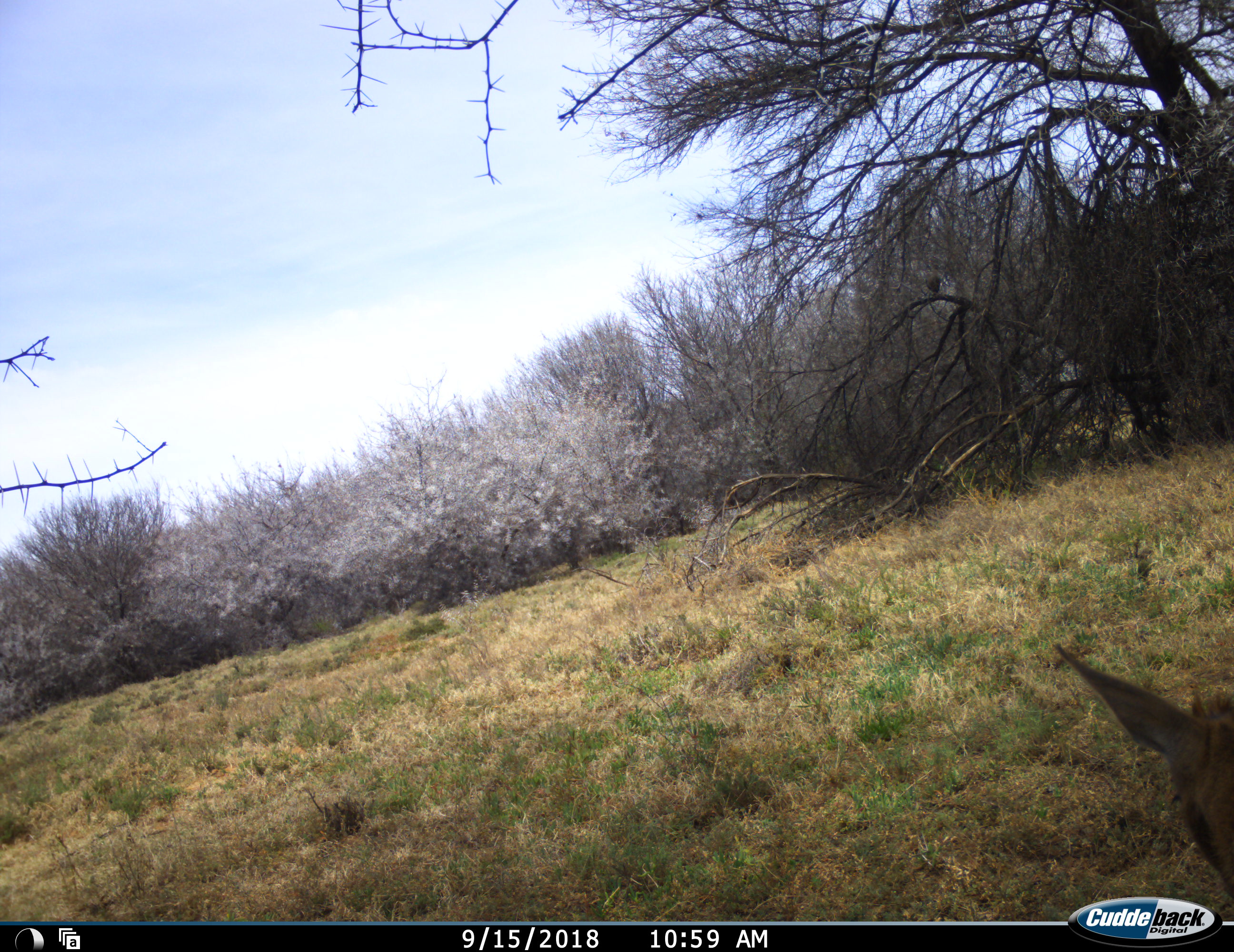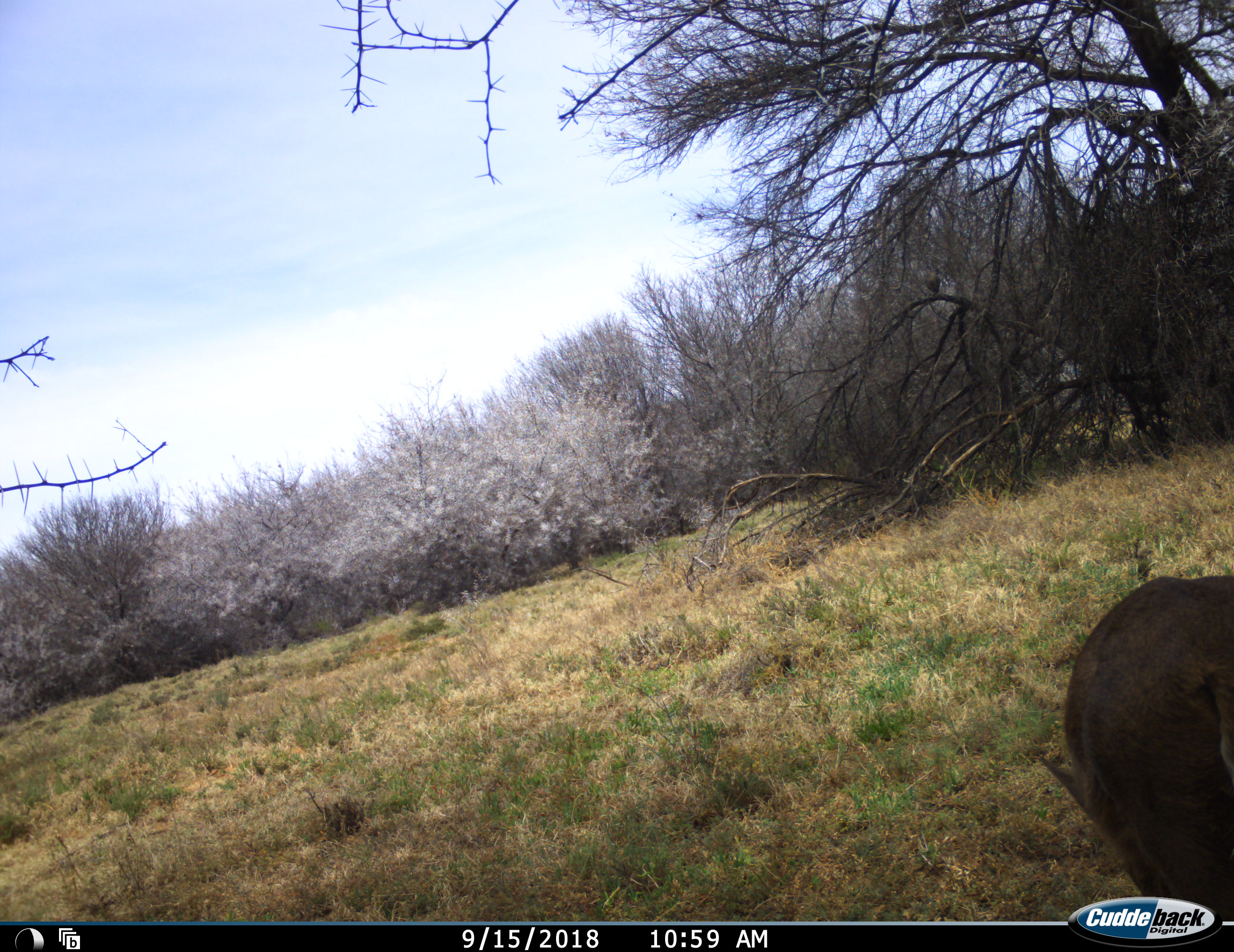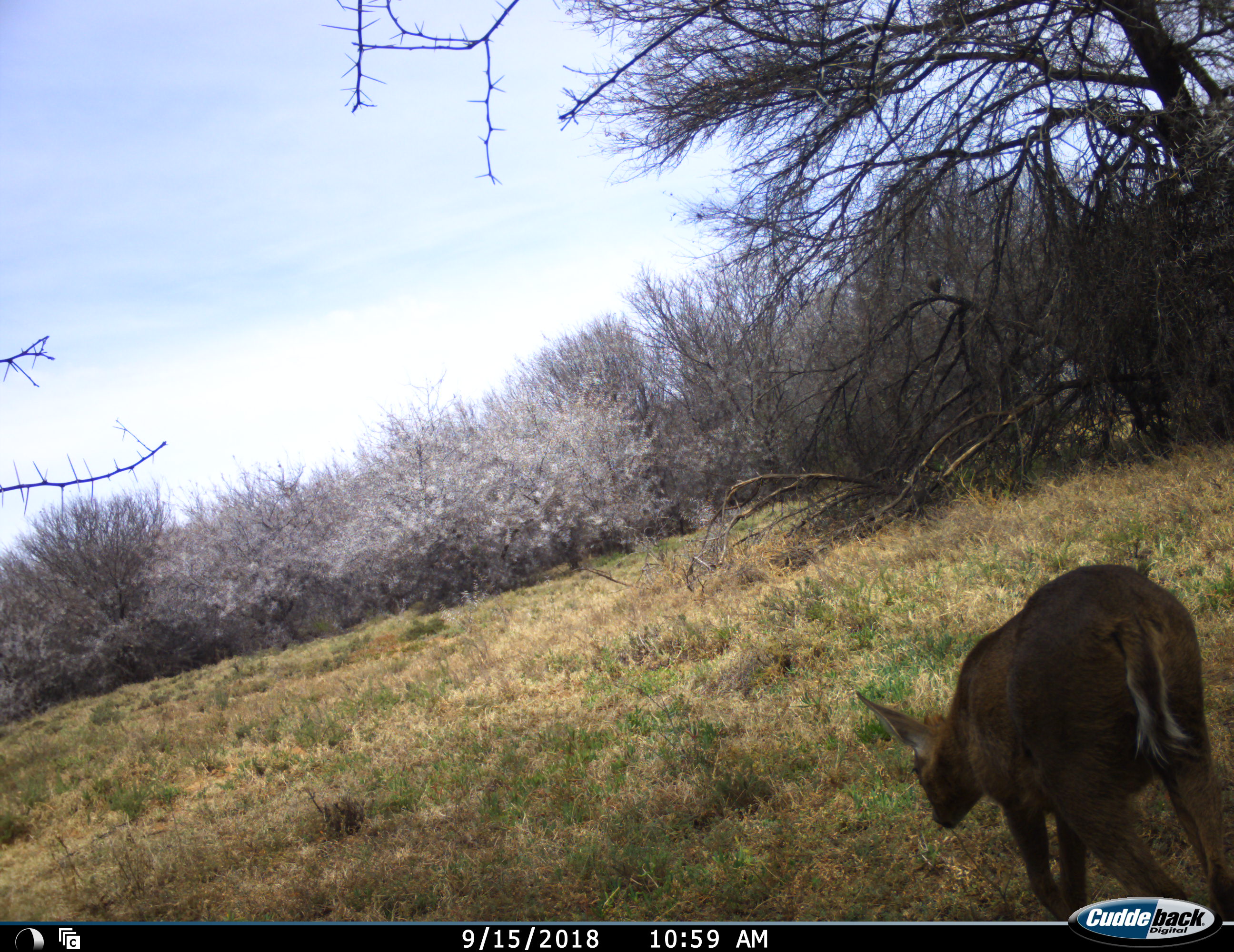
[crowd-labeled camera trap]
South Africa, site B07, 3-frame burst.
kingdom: Animalia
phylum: Chordata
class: Mammalia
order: Artiodactyla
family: Bovidae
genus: Sylvicapra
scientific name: Sylvicapra grimmia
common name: common grey duiker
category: duikercommongrey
Duikercommongrey (common grey duiker) (Sylvicapra grimmia), count 1. Behavior (volunteer vote fractions): standing 14%, resting 0%, moving 86%, interacting 0%. Young present (vote fraction): 0%. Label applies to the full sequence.